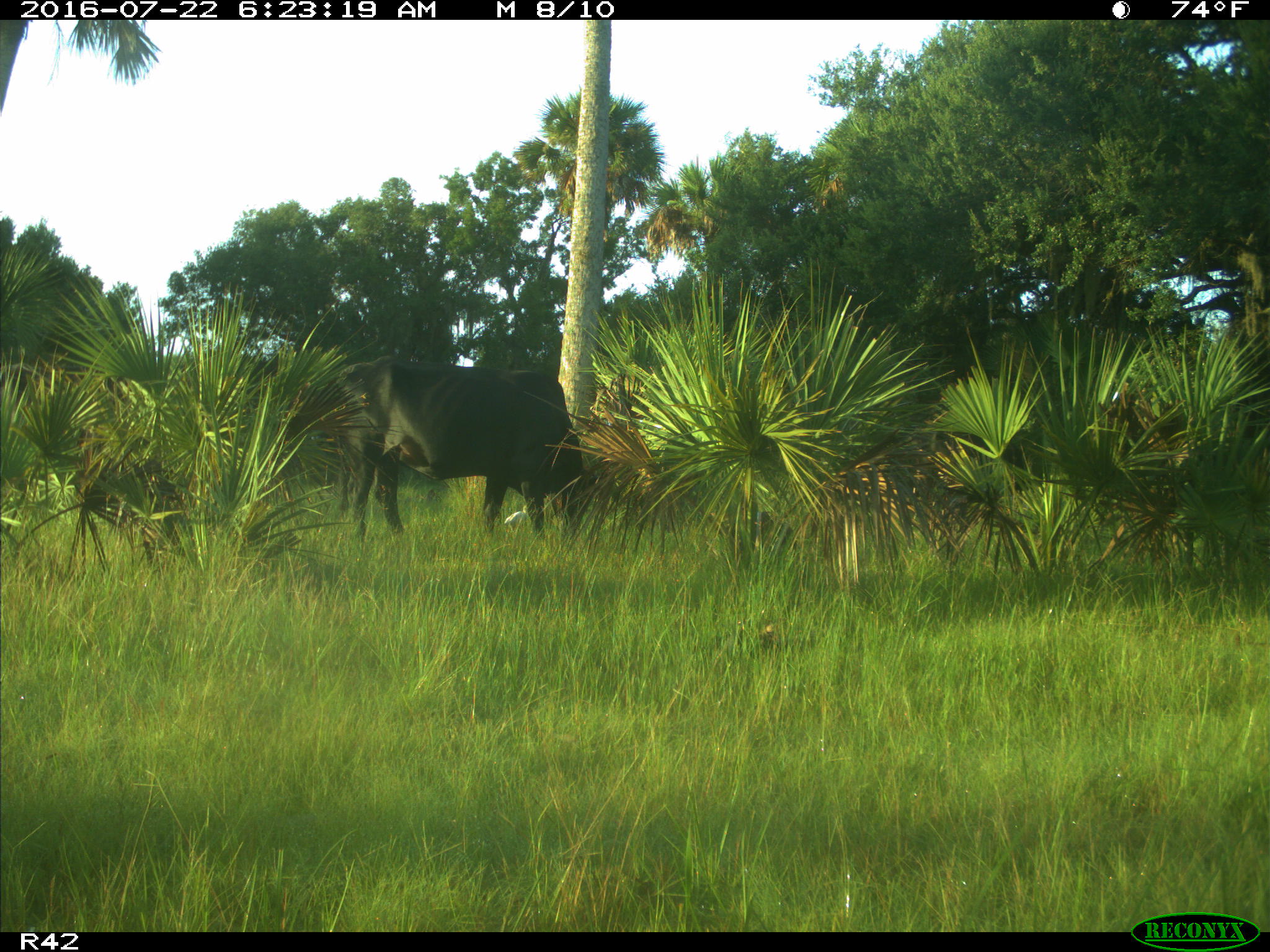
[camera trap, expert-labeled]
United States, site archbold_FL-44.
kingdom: Animalia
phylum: Chordata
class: Mammalia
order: Artiodactyla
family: Bovidae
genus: Bos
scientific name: Bos taurus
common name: domestic cow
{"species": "Bos taurus (domestic cow)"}